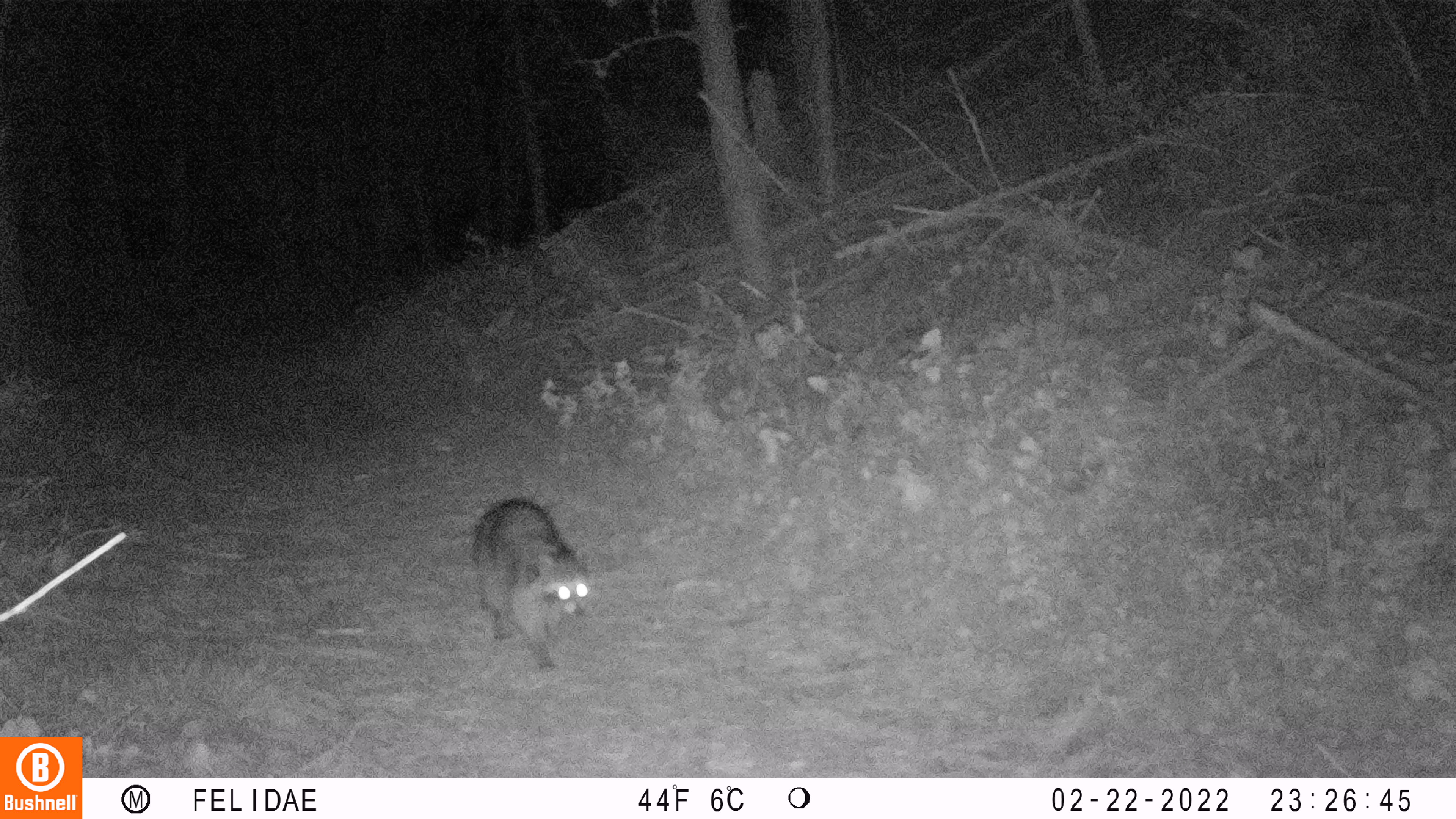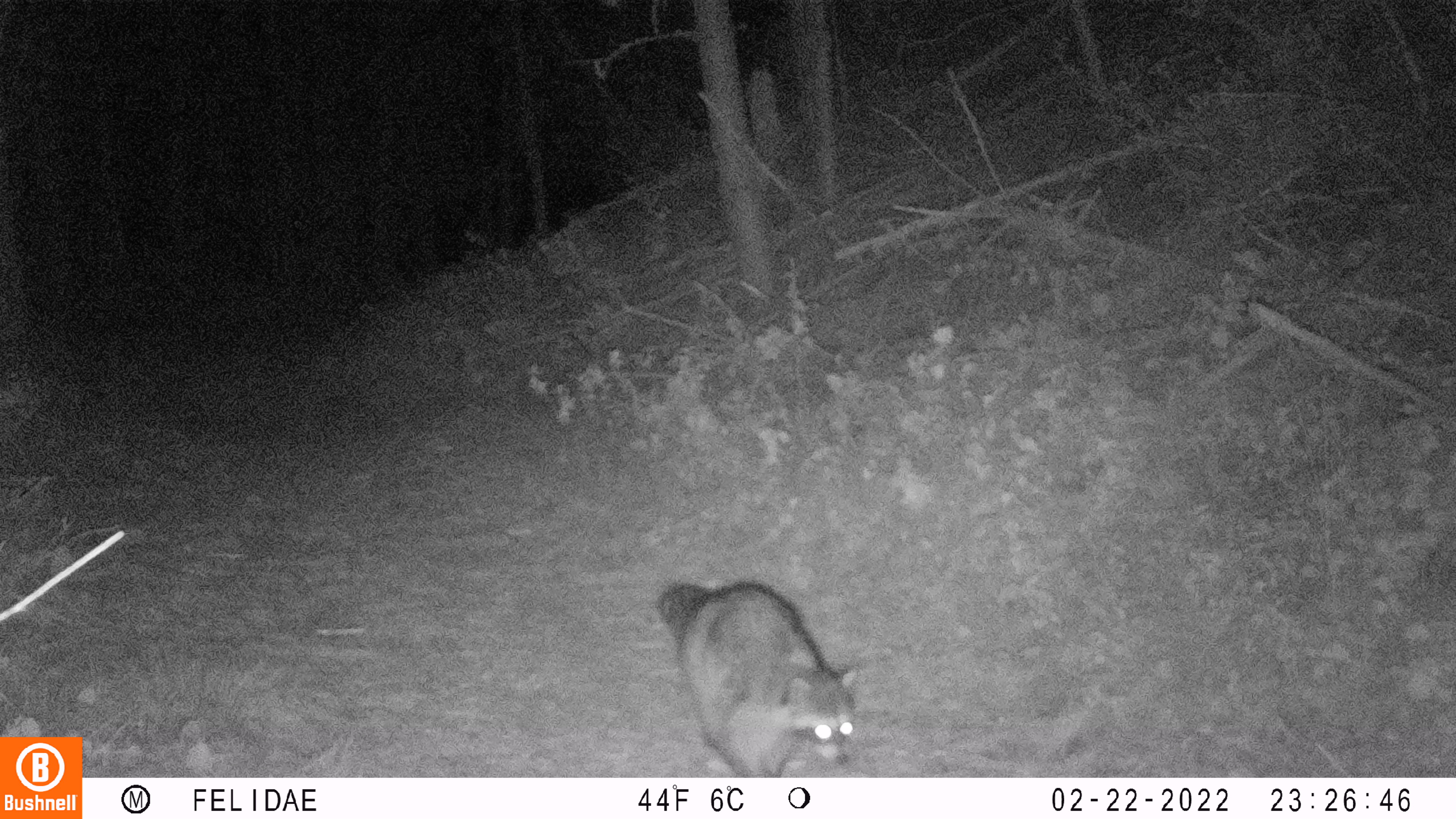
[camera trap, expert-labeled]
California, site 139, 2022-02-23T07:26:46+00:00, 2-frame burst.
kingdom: Animalia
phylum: Chordata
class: Mammalia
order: Carnivora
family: Procyonidae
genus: Procyon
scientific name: Procyon lotor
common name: raccoon